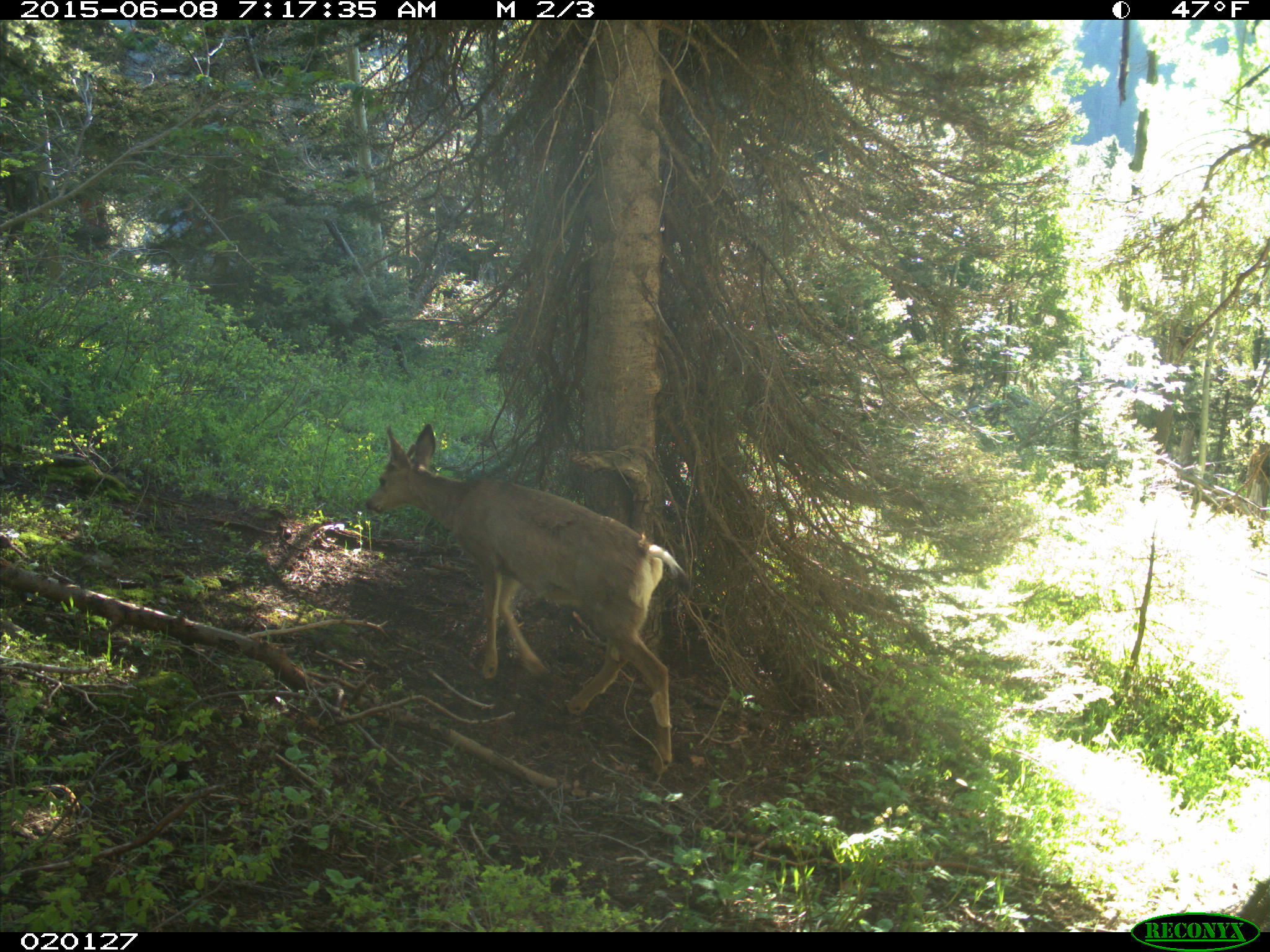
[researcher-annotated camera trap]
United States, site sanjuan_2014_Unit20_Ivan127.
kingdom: Animalia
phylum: Chordata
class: Mammalia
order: Artiodactyla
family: Cervidae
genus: Odocoileus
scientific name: Odocoileus hemionus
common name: mule deer